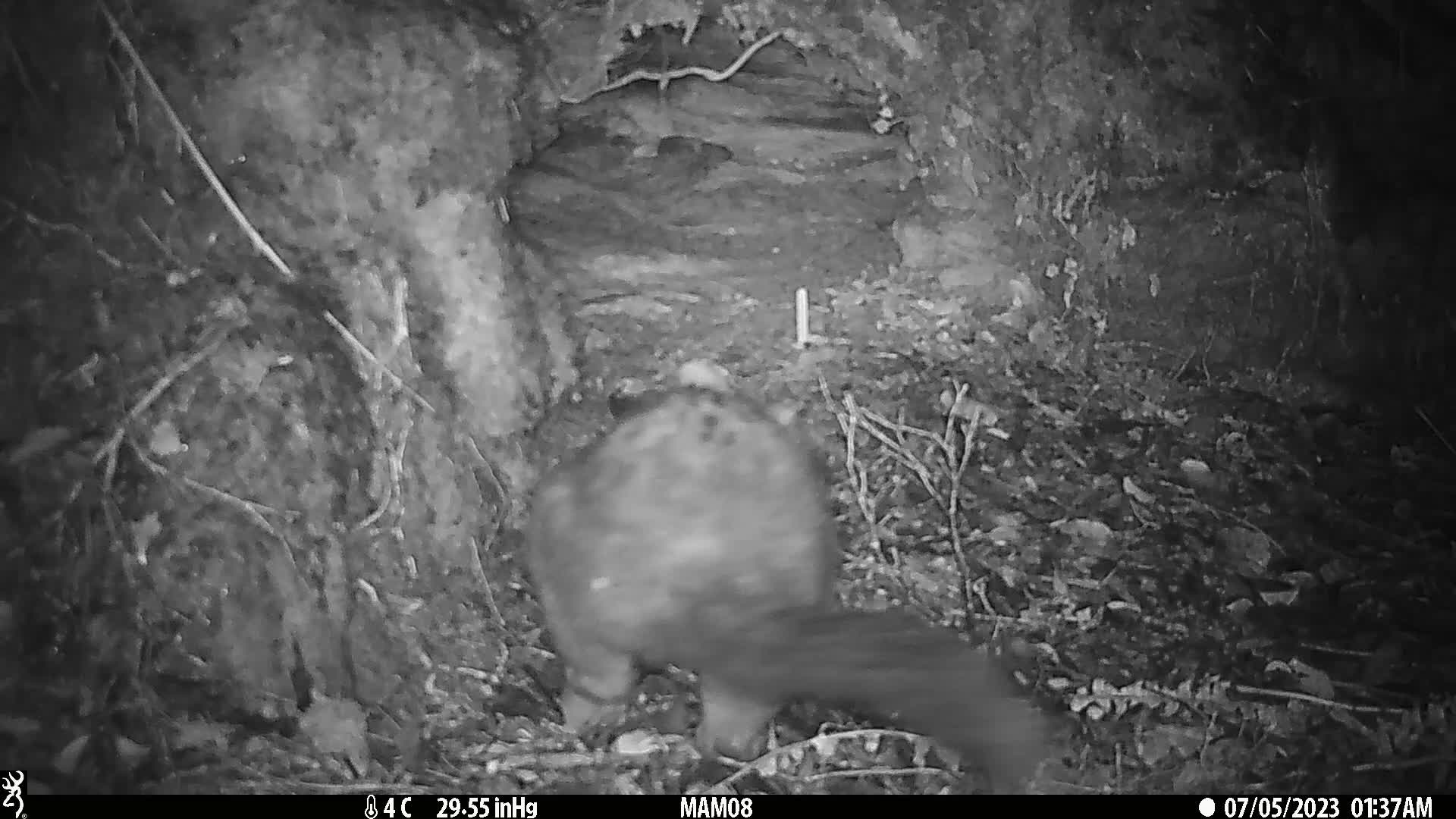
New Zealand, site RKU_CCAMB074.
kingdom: Animalia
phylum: Chordata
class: Mammalia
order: Diprotodontia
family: Phalangeridae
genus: Trichosurus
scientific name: Trichosurus vulpecula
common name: common brushtail possum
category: possum